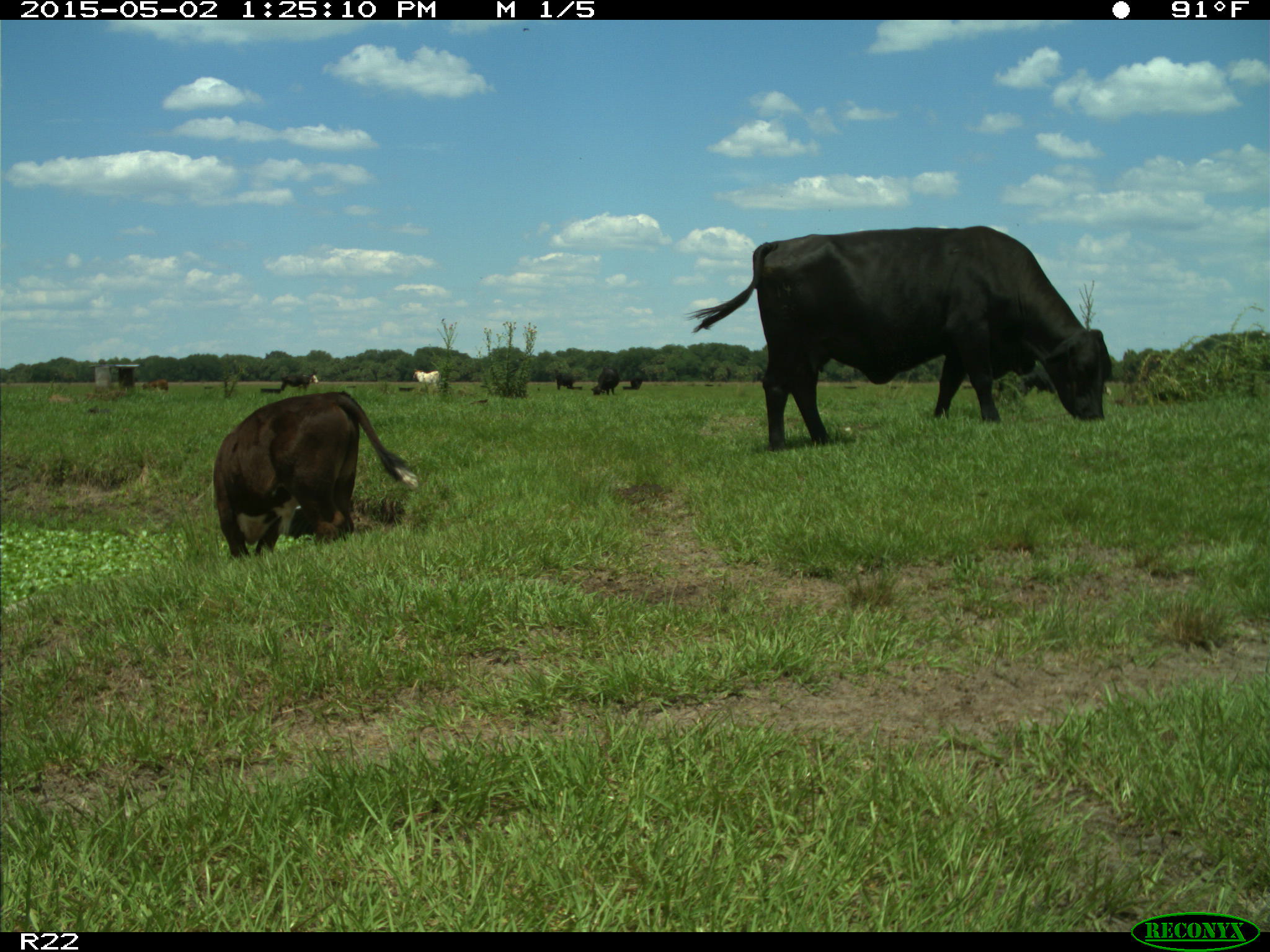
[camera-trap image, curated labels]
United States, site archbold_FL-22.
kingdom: Animalia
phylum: Chordata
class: Mammalia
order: Artiodactyla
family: Bovidae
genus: Bos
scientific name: Bos taurus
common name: domestic cow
Bos taurus (domestic cow).